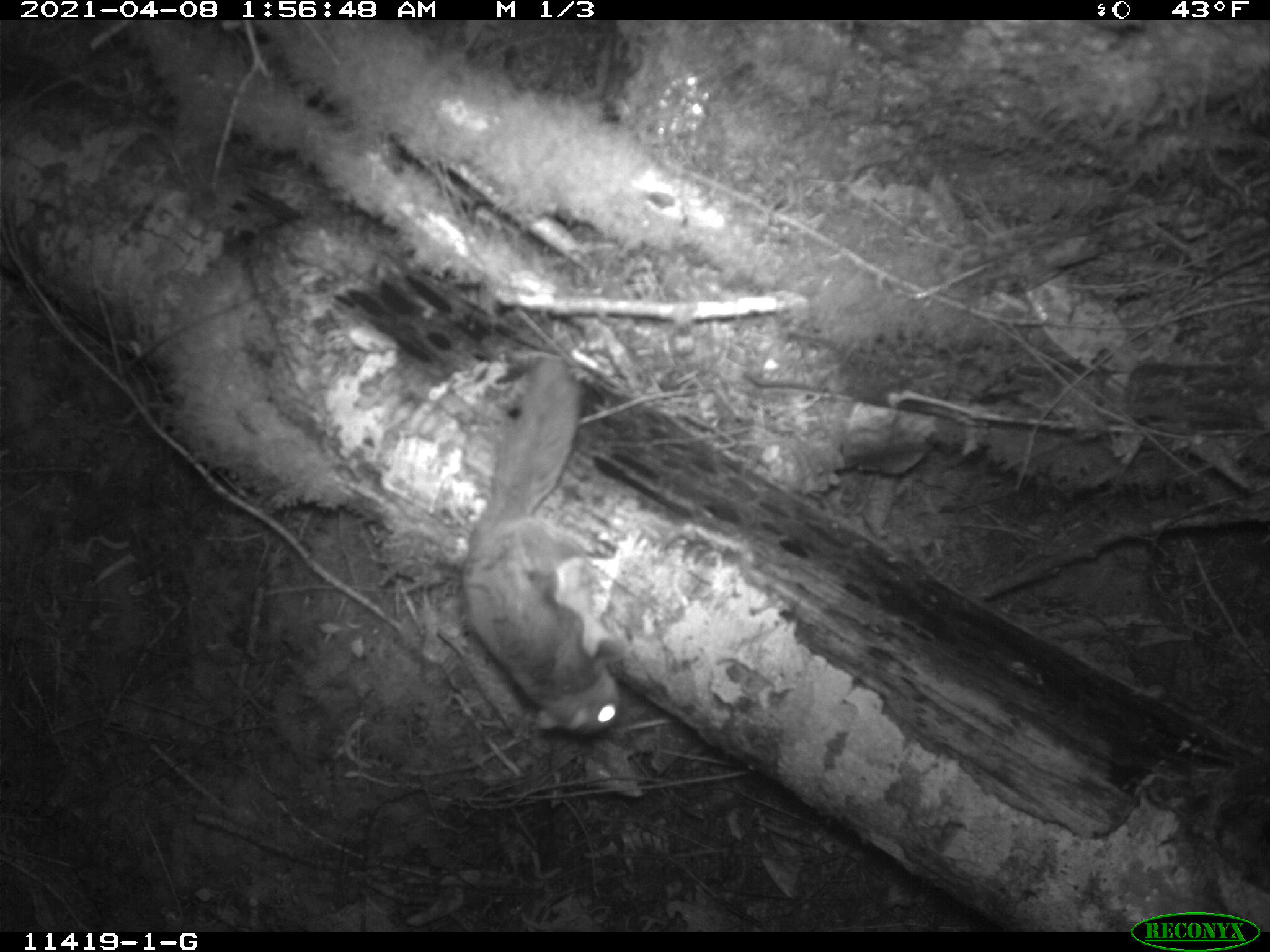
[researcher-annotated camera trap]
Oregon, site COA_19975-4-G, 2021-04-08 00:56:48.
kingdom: Animalia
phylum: Chordata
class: Mammalia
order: Rodentia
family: Sciuridae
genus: Glaucomys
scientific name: Glaucomys oregonensis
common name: humboldt's flying squirrel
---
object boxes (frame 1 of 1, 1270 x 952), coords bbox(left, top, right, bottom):
humboldt's flying squirrel: bbox(457, 354, 633, 737)